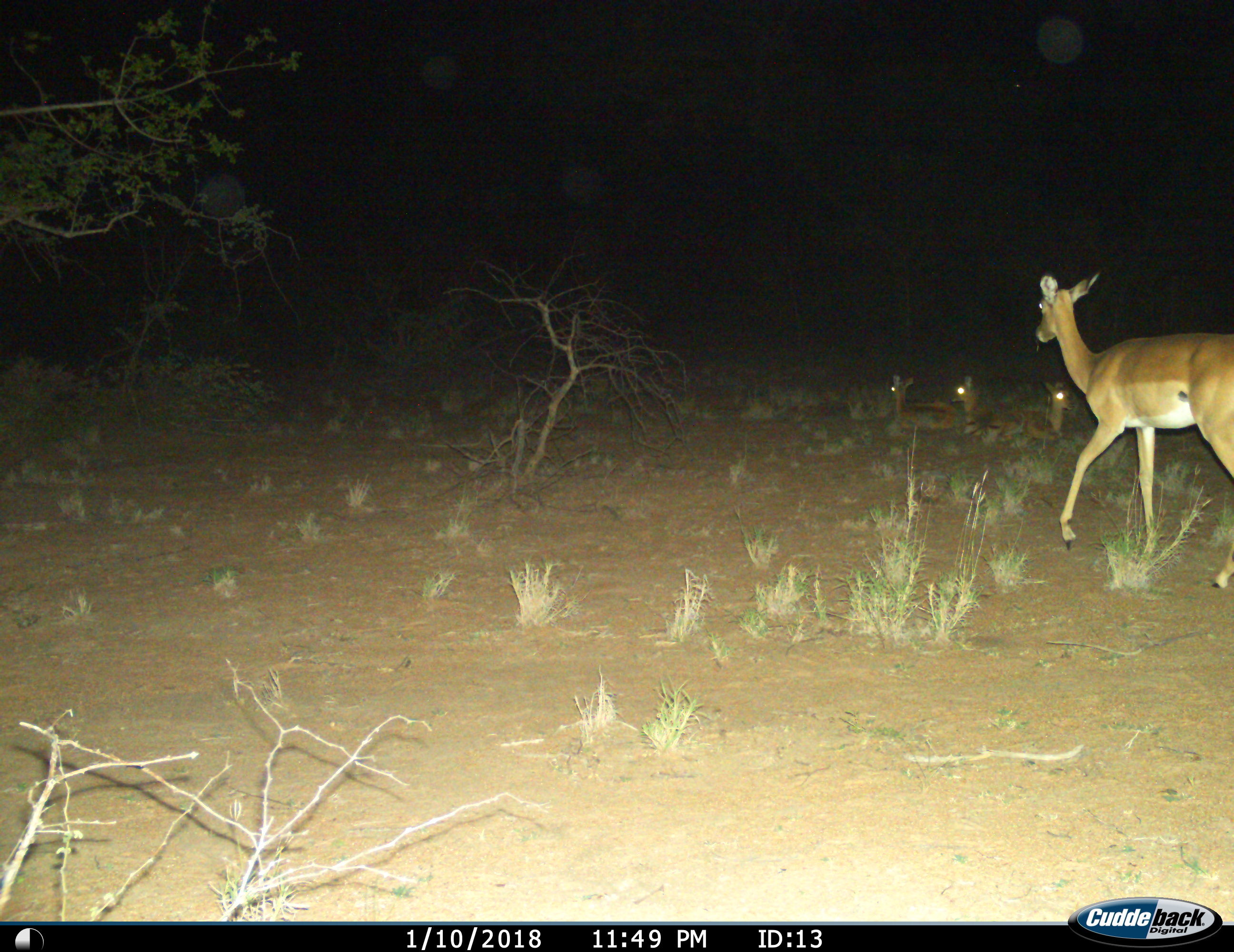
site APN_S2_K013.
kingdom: Animalia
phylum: Chordata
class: Mammalia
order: Artiodactyla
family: Bovidae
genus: Aepyceros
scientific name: Aepyceros melampus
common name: impala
Impala (Aepyceros melampus), count 4. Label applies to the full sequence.